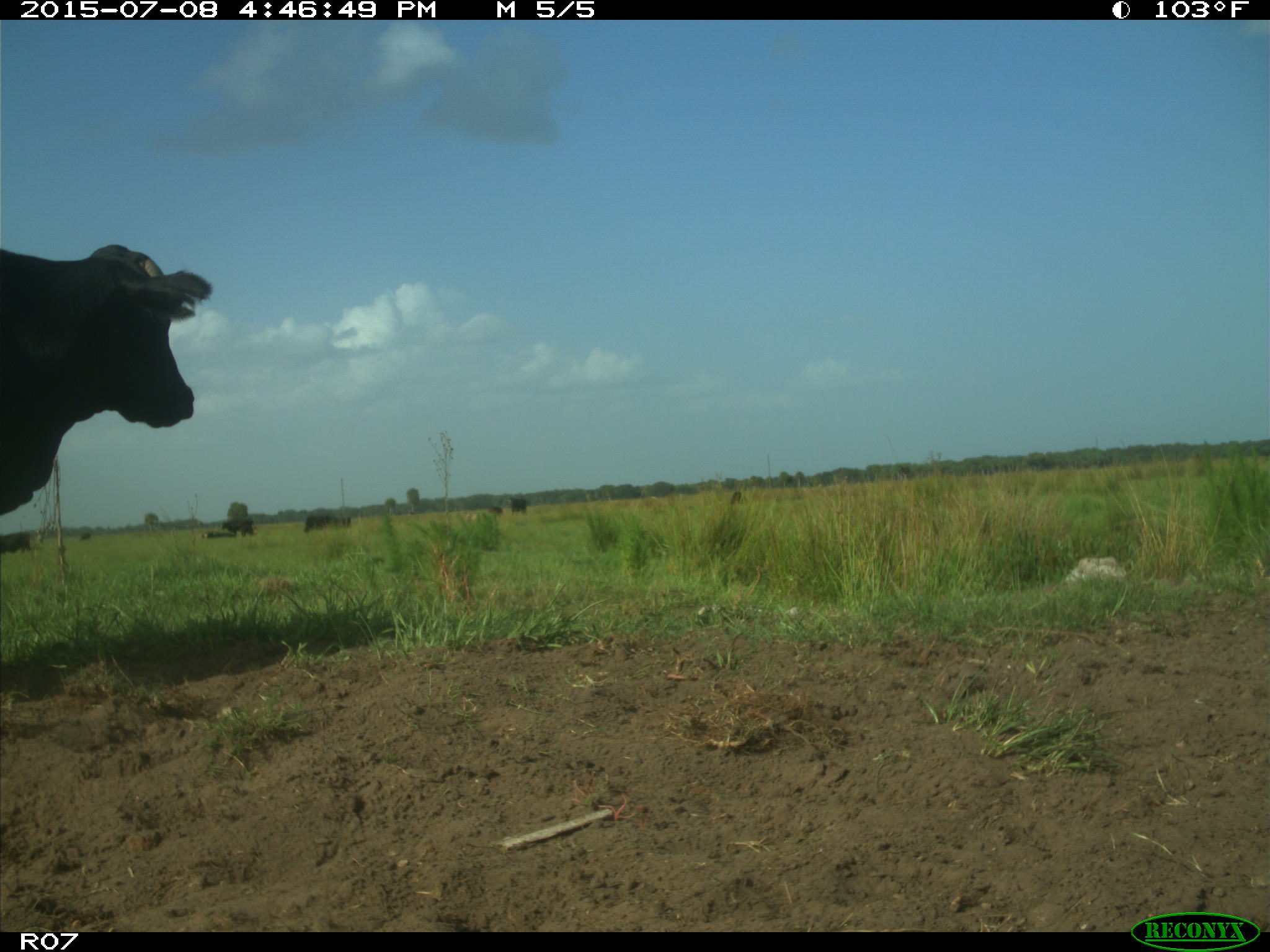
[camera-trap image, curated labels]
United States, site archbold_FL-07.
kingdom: Animalia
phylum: Chordata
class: Mammalia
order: Artiodactyla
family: Bovidae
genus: Bos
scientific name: Bos taurus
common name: domestic cow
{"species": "Bos taurus (domestic cow)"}